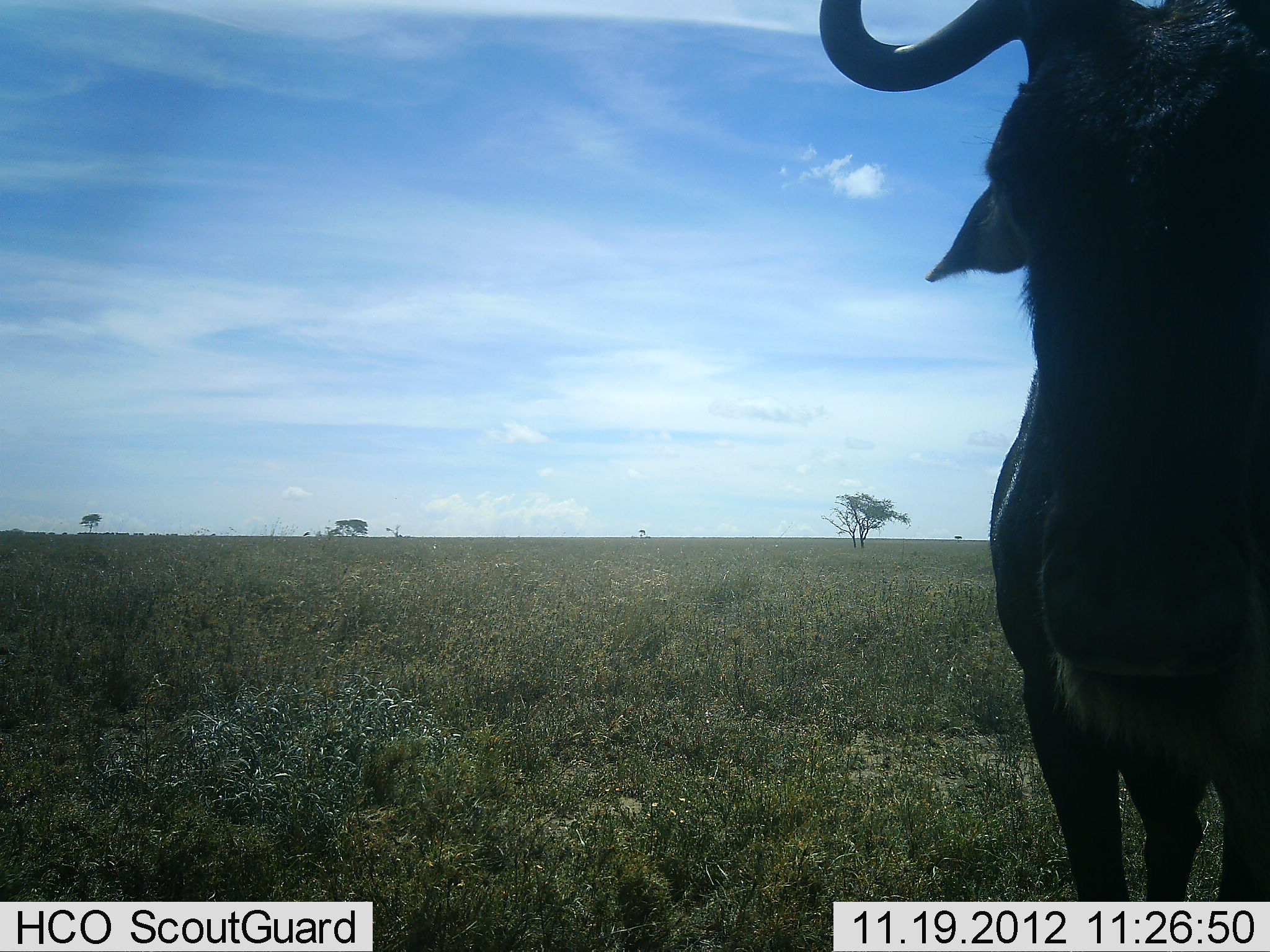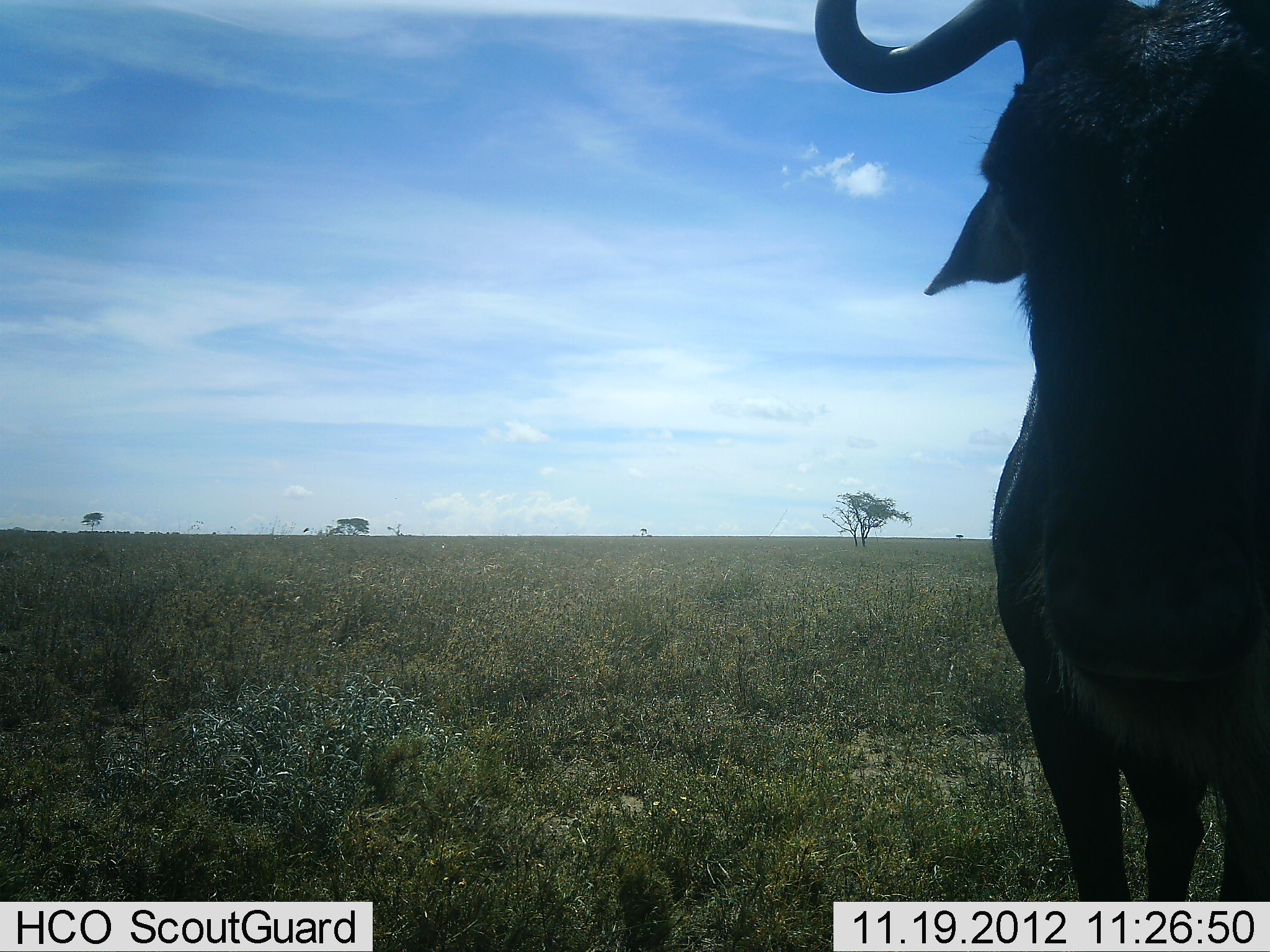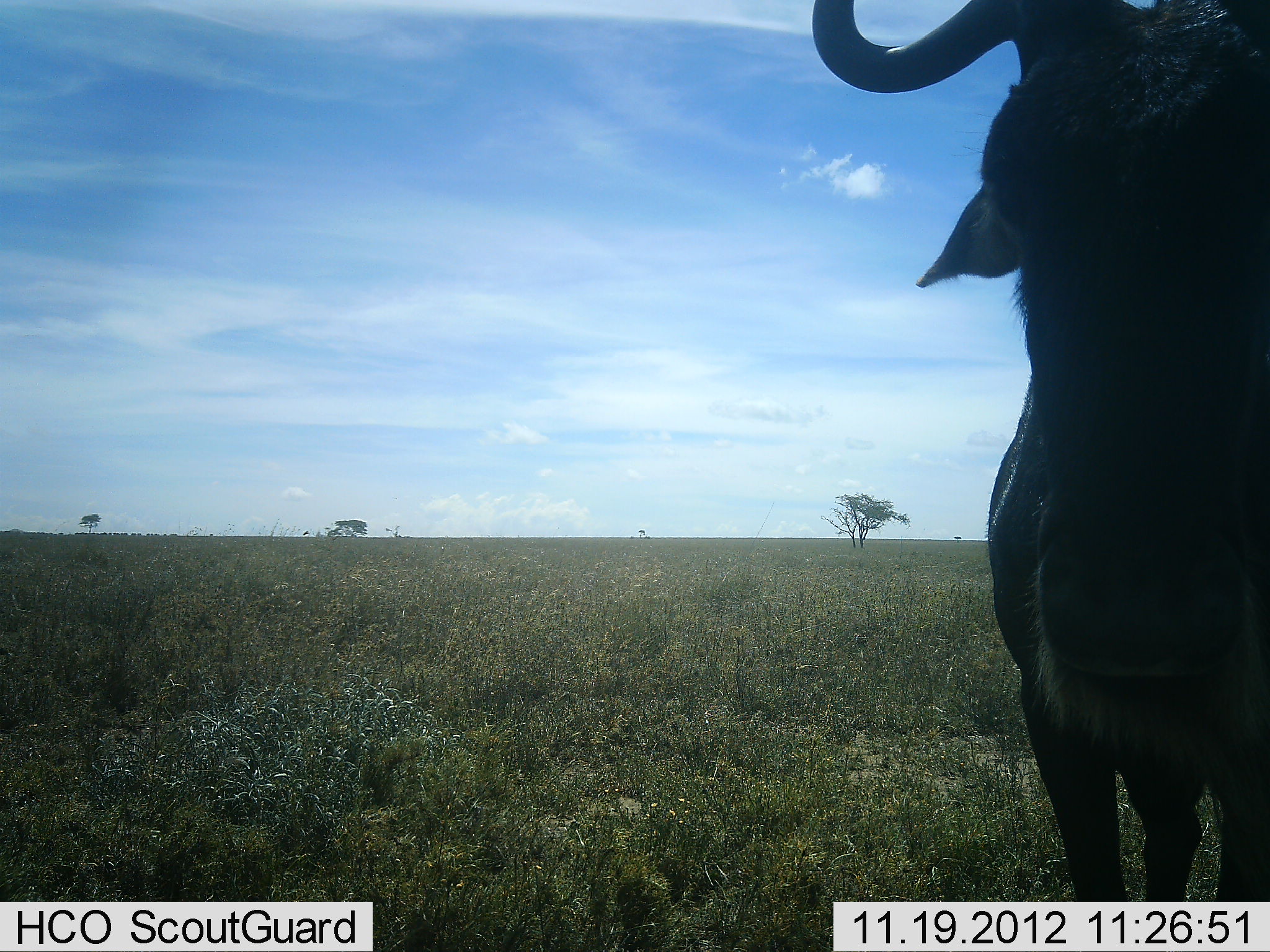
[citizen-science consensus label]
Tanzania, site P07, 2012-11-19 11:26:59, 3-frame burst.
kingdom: Animalia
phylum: Chordata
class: Mammalia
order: Artiodactyla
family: Bovidae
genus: Connochaetes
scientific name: Connochaetes taurinus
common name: blue wildebeest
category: wildebeest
Wildebeest (blue wildebeest) (Connochaetes taurinus), count 1. Behavior (volunteer vote fractions): standing 90%, resting 0%, moving 10%, interacting 0%. Young present (vote fraction): 0%. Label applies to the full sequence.